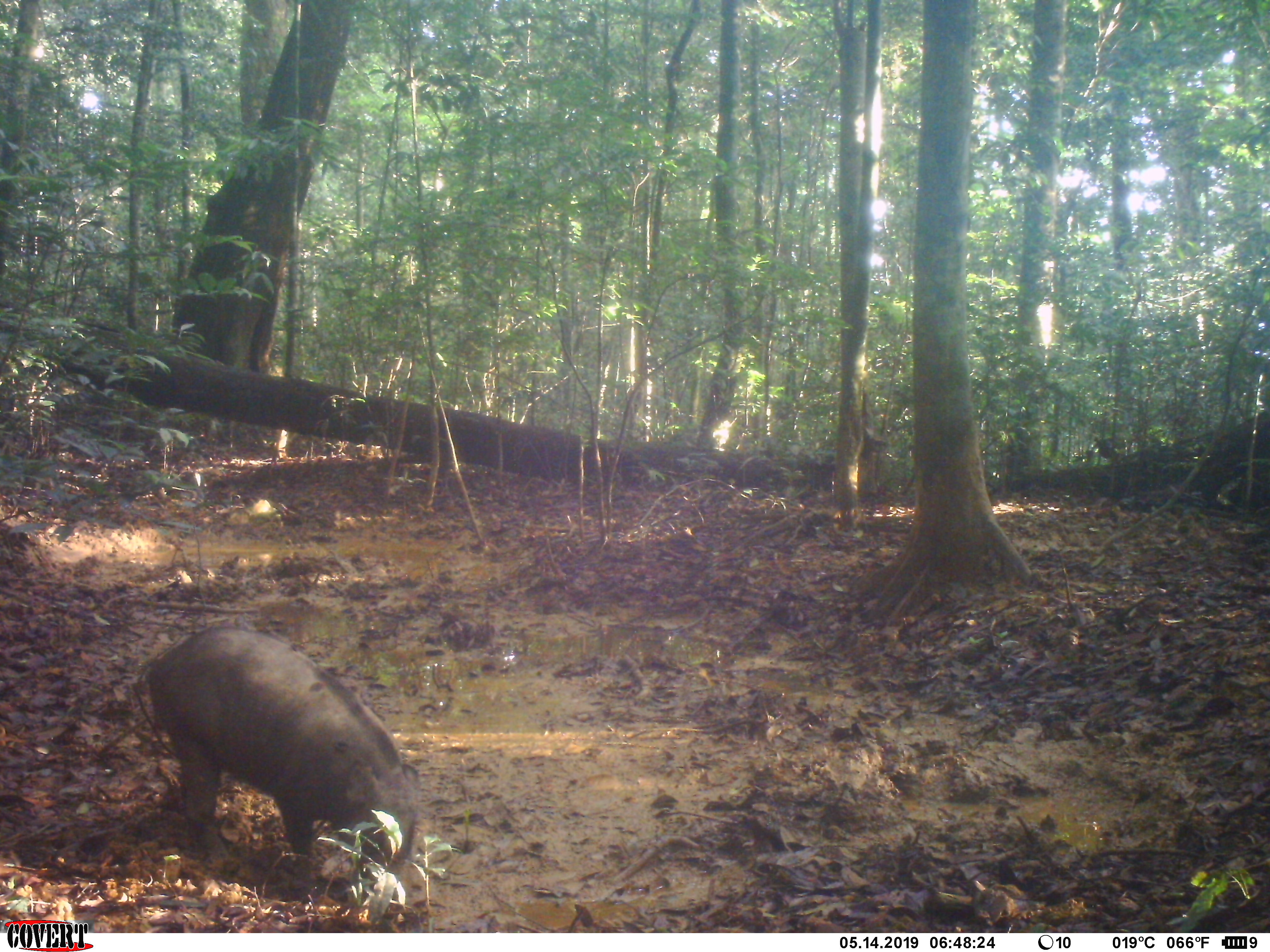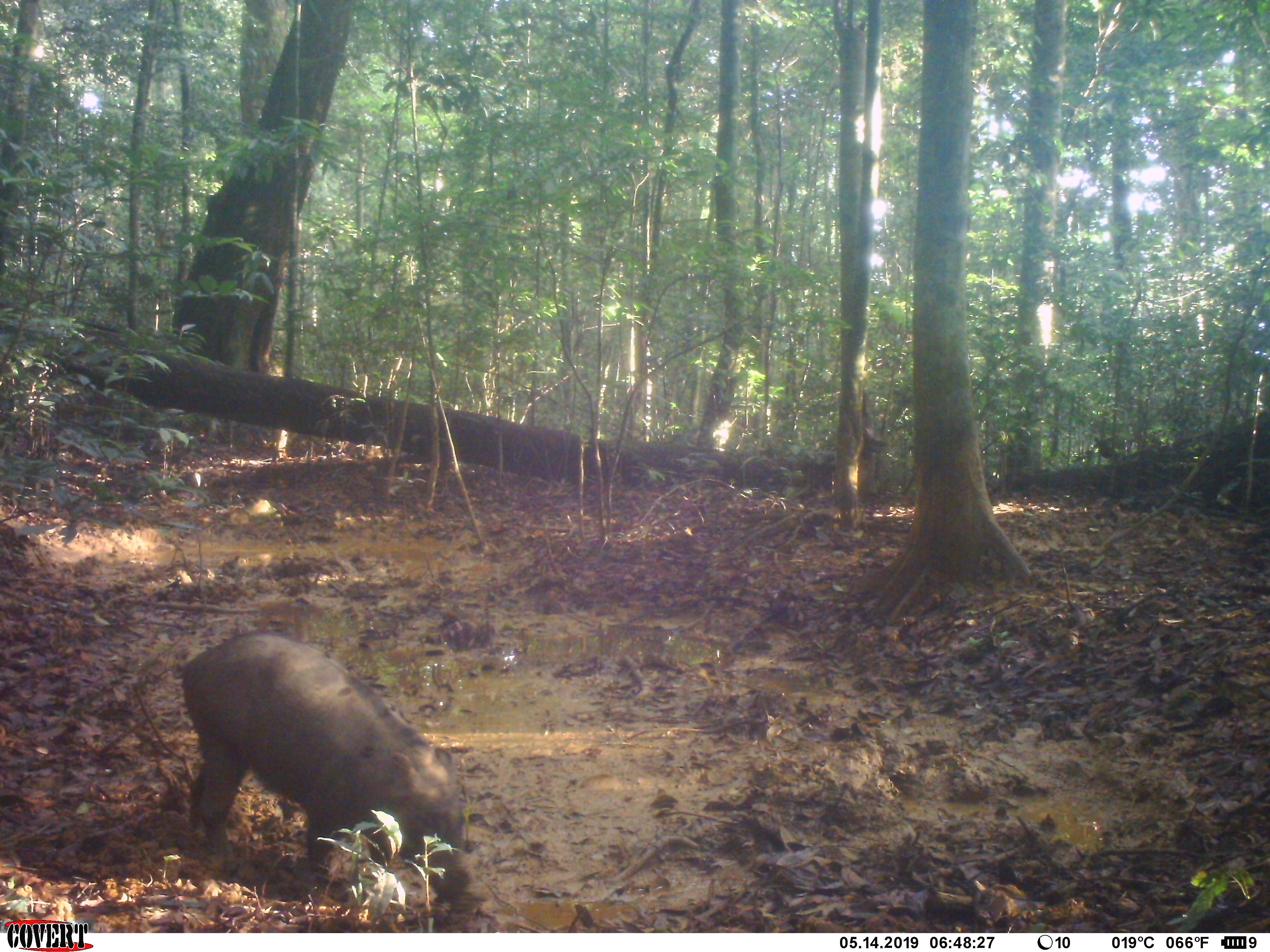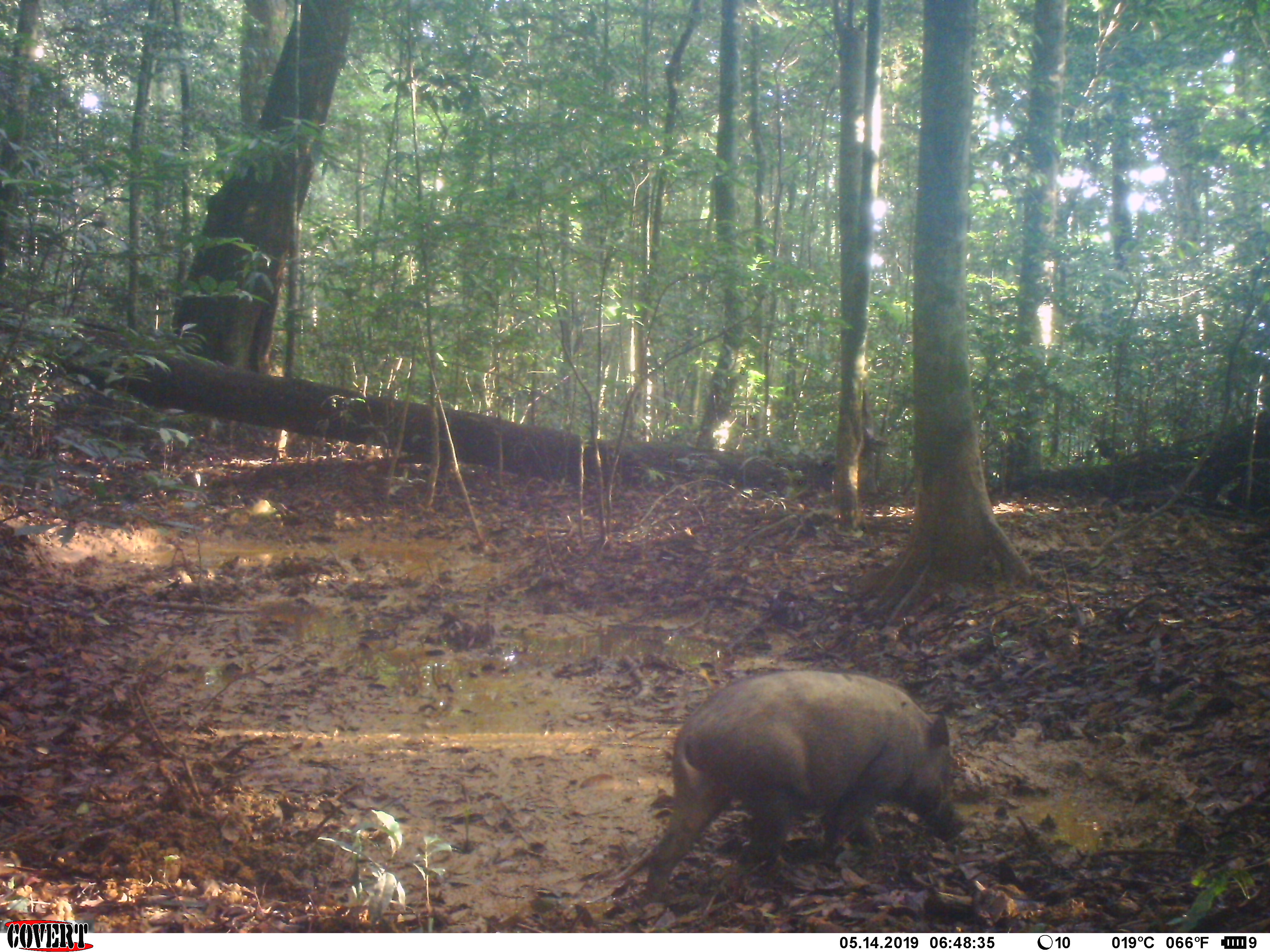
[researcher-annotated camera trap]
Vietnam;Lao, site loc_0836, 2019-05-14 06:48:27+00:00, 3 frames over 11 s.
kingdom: Animalia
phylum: Chordata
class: Mammalia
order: Artiodactyla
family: Suidae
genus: Sus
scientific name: Sus scrofa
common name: eurasian wild pig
Eurasian wild pig (Sus scrofa). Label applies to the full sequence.